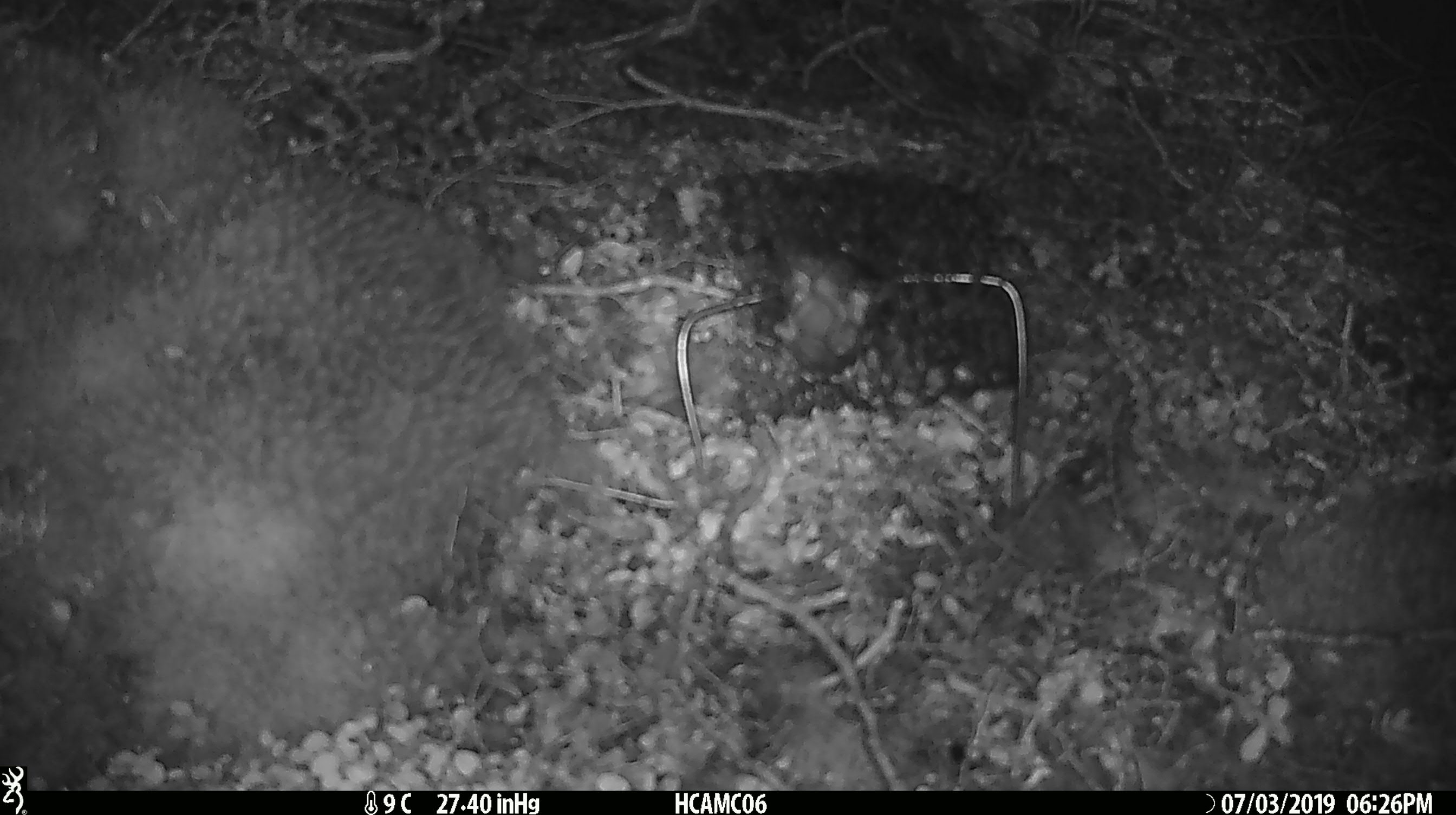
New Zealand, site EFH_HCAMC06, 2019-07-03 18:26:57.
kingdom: Animalia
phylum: Chordata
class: Mammalia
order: Rodentia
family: Muridae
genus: Mus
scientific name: Mus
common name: mouse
Mouse (Mus).